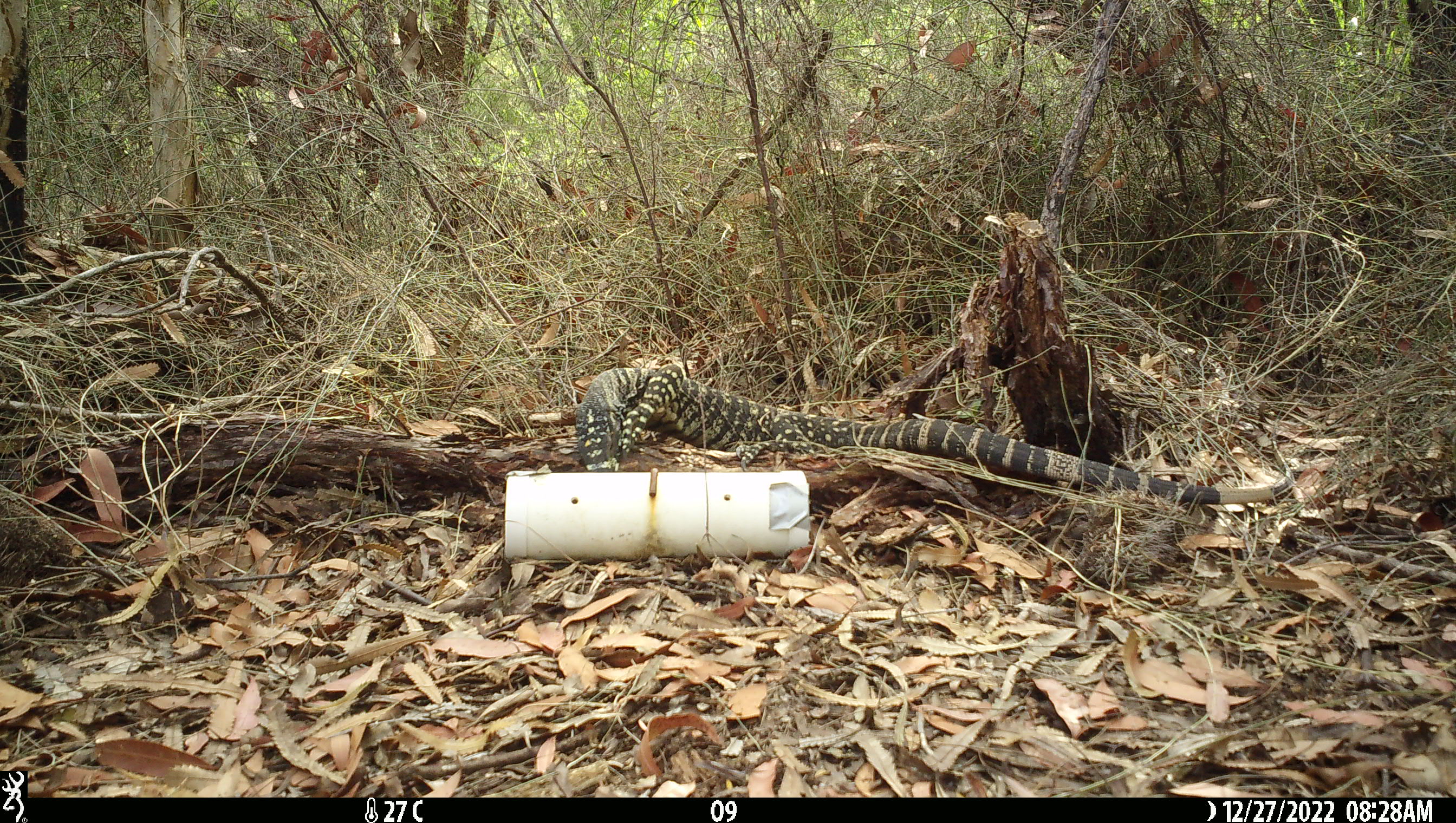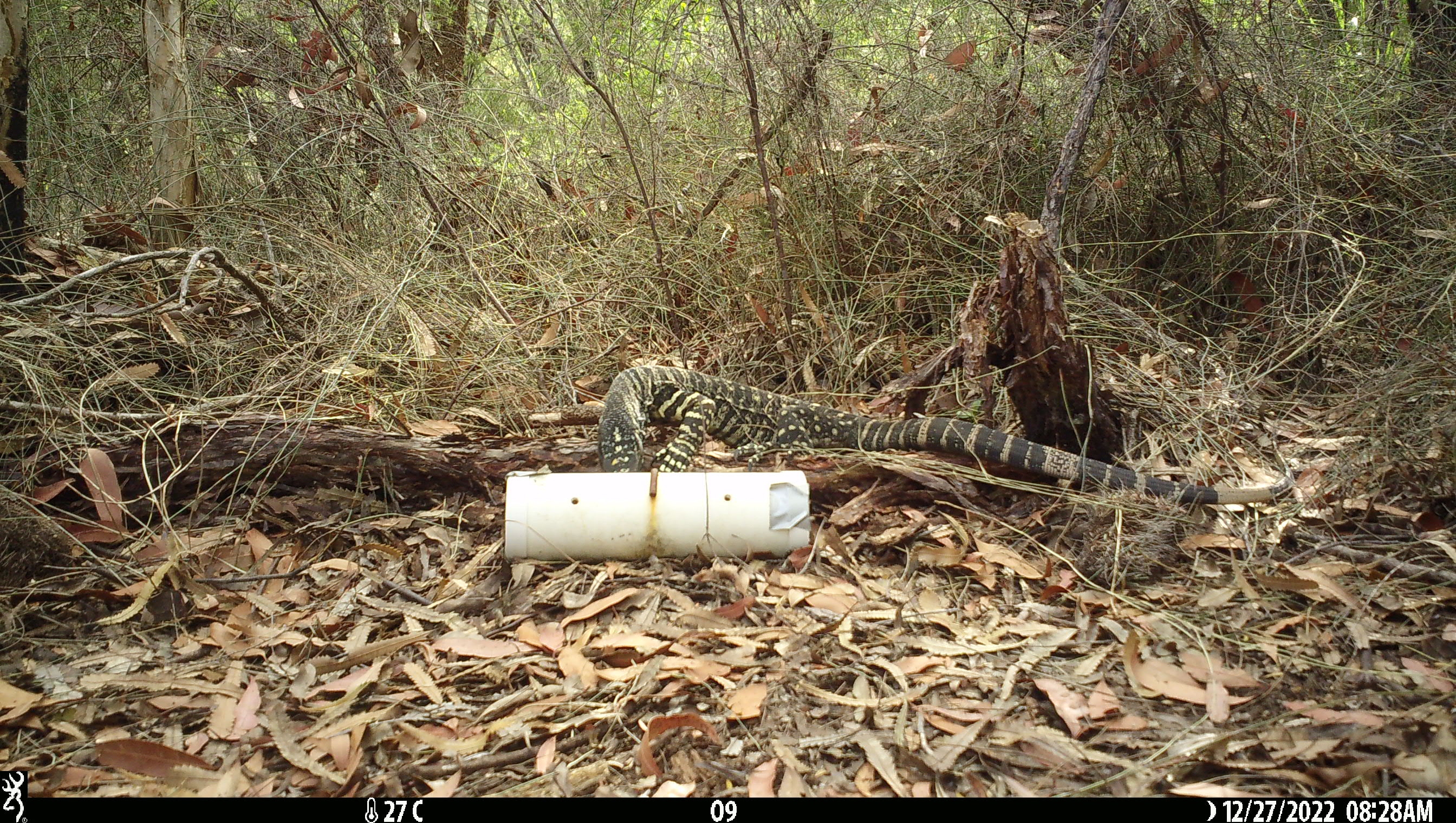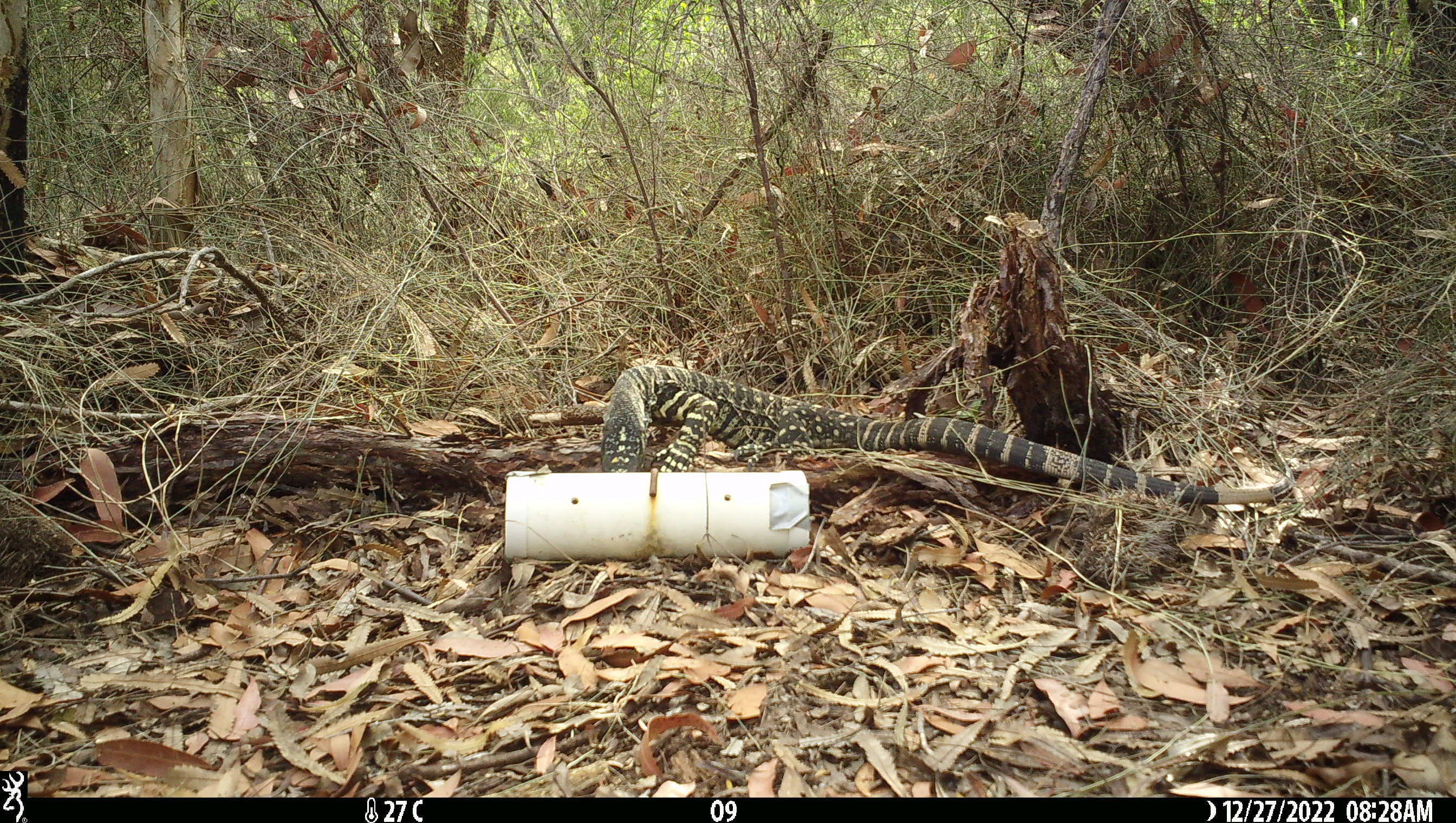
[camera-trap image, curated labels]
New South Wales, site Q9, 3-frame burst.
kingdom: Animalia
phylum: Chordata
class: Reptilia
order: Squamata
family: Varanidae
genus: Varanus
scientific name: Varanus varius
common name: lace monitor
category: goanna